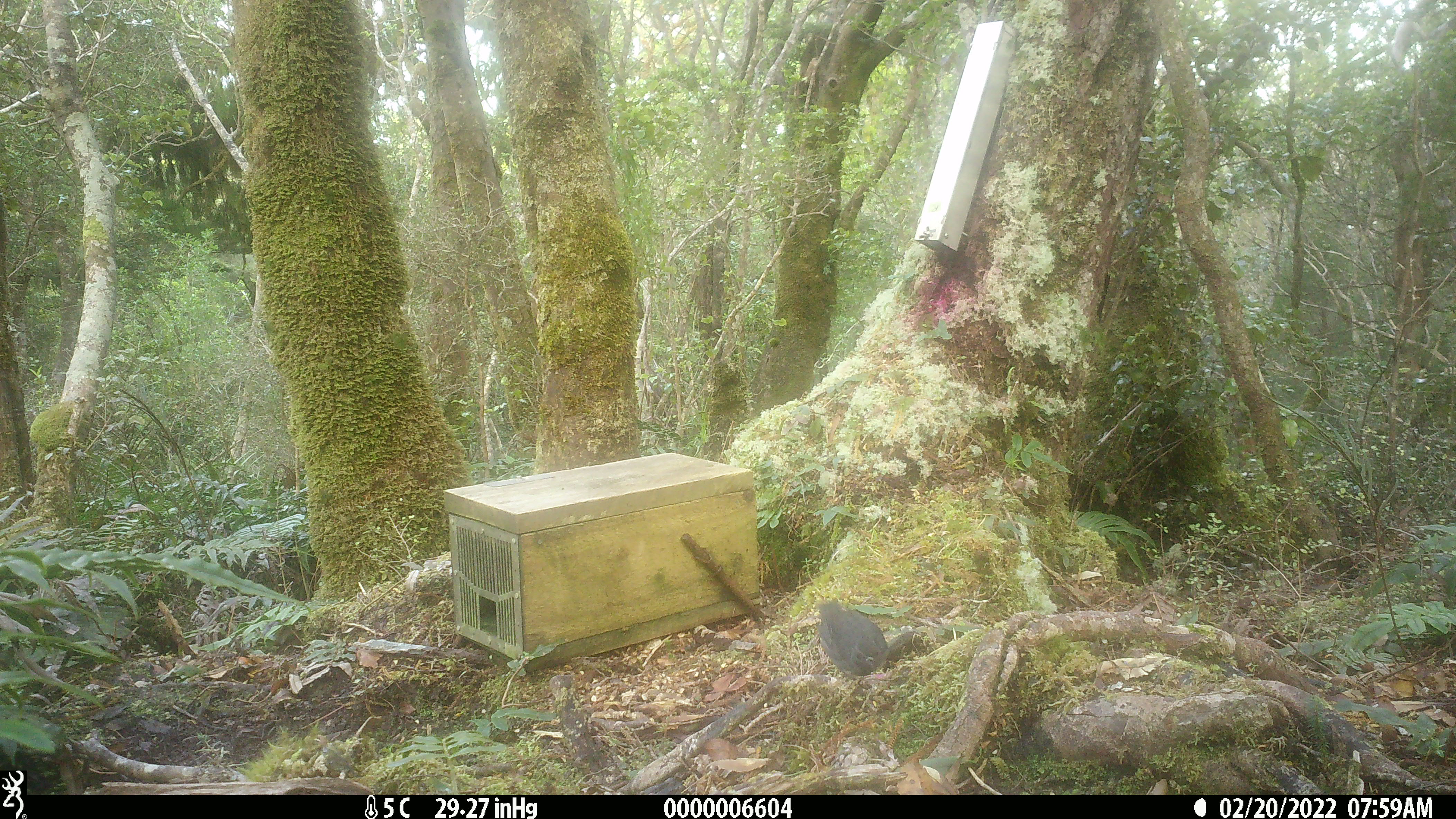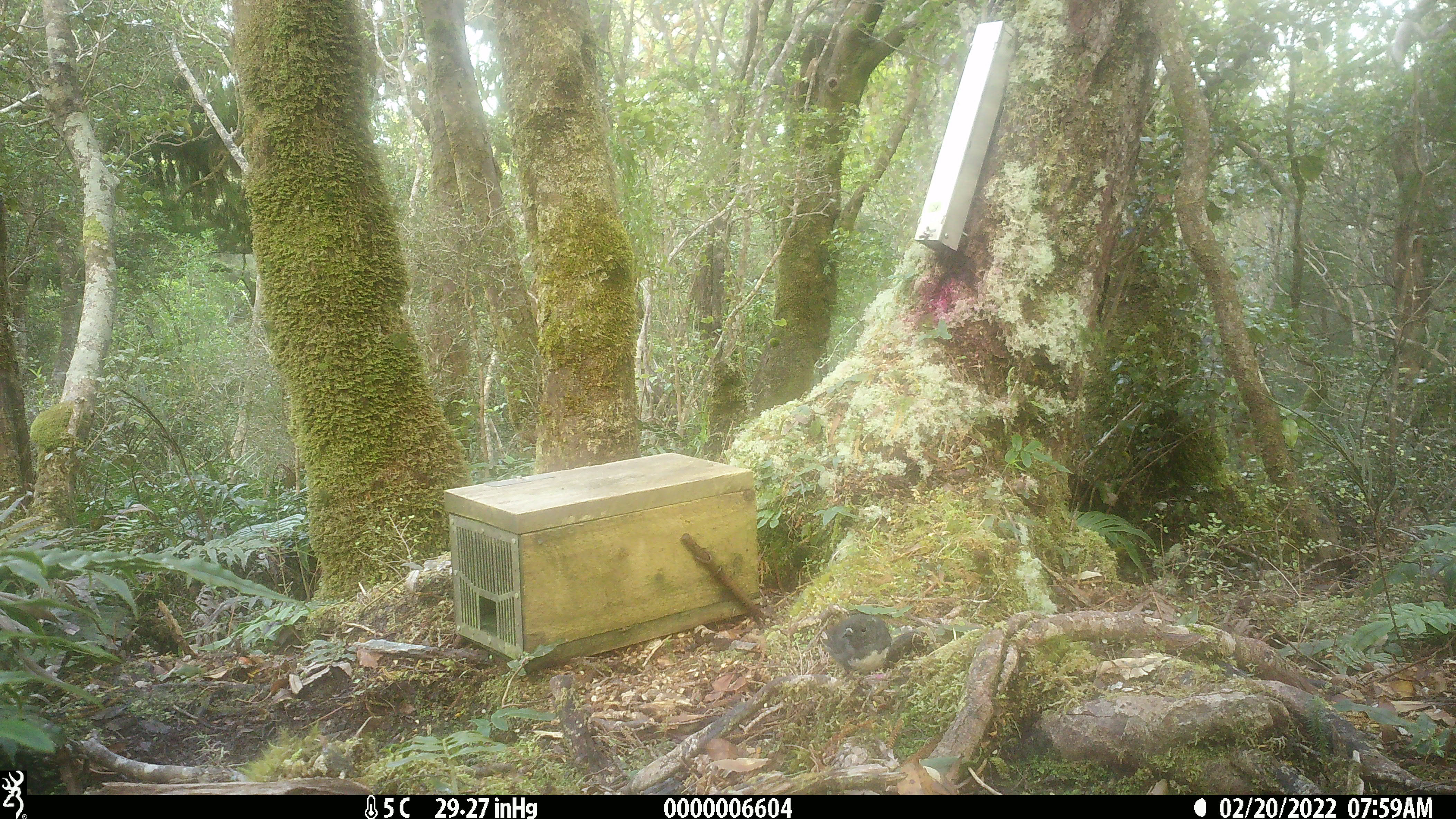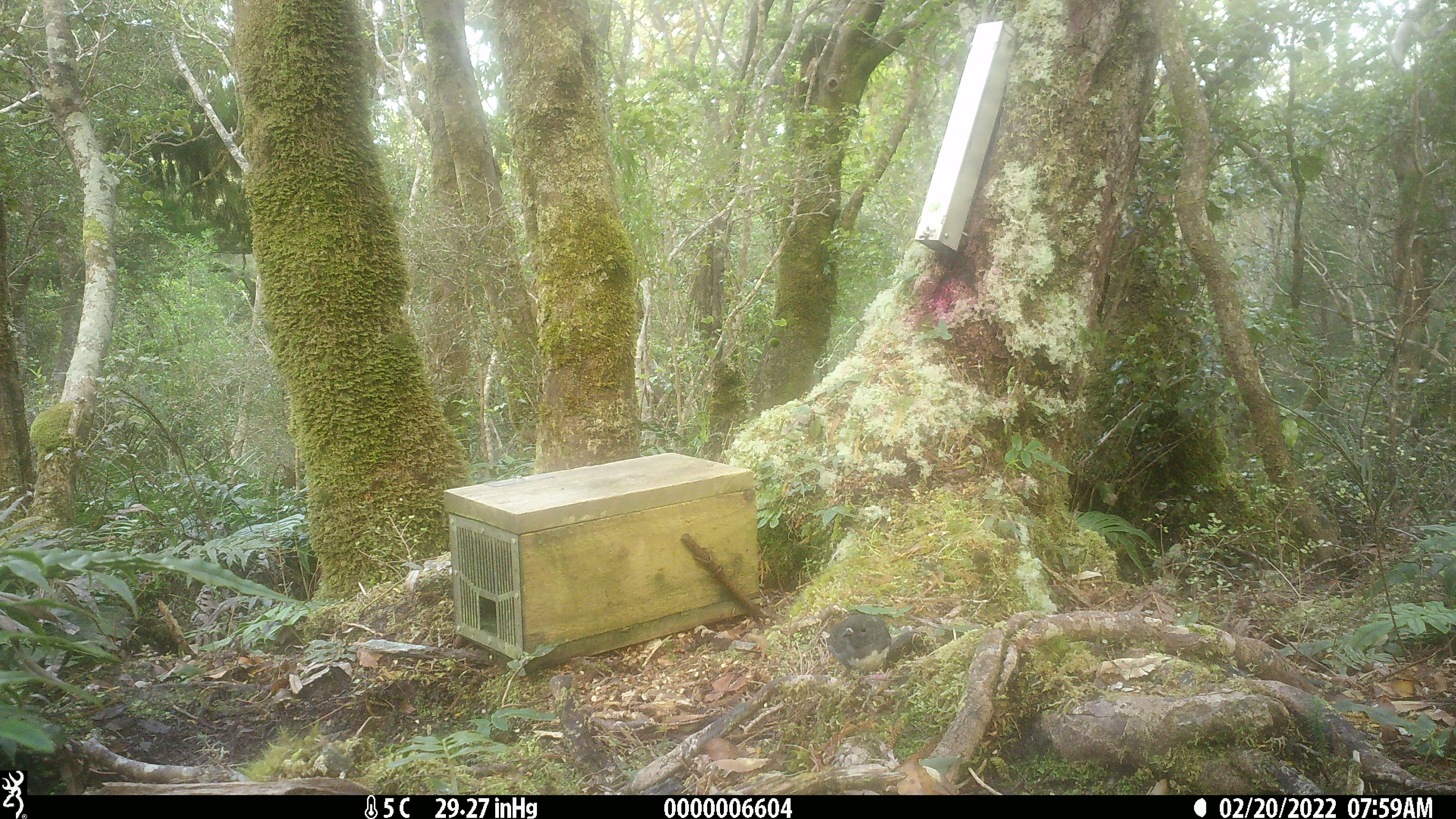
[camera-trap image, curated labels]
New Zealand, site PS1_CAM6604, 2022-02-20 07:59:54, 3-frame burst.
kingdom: Animalia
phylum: Chordata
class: Aves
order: Passeriformes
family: Petroicidae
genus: Petroica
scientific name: Petroica australis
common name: new zealand robin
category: robin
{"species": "robin (new zealand robin) (Petroica australis)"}